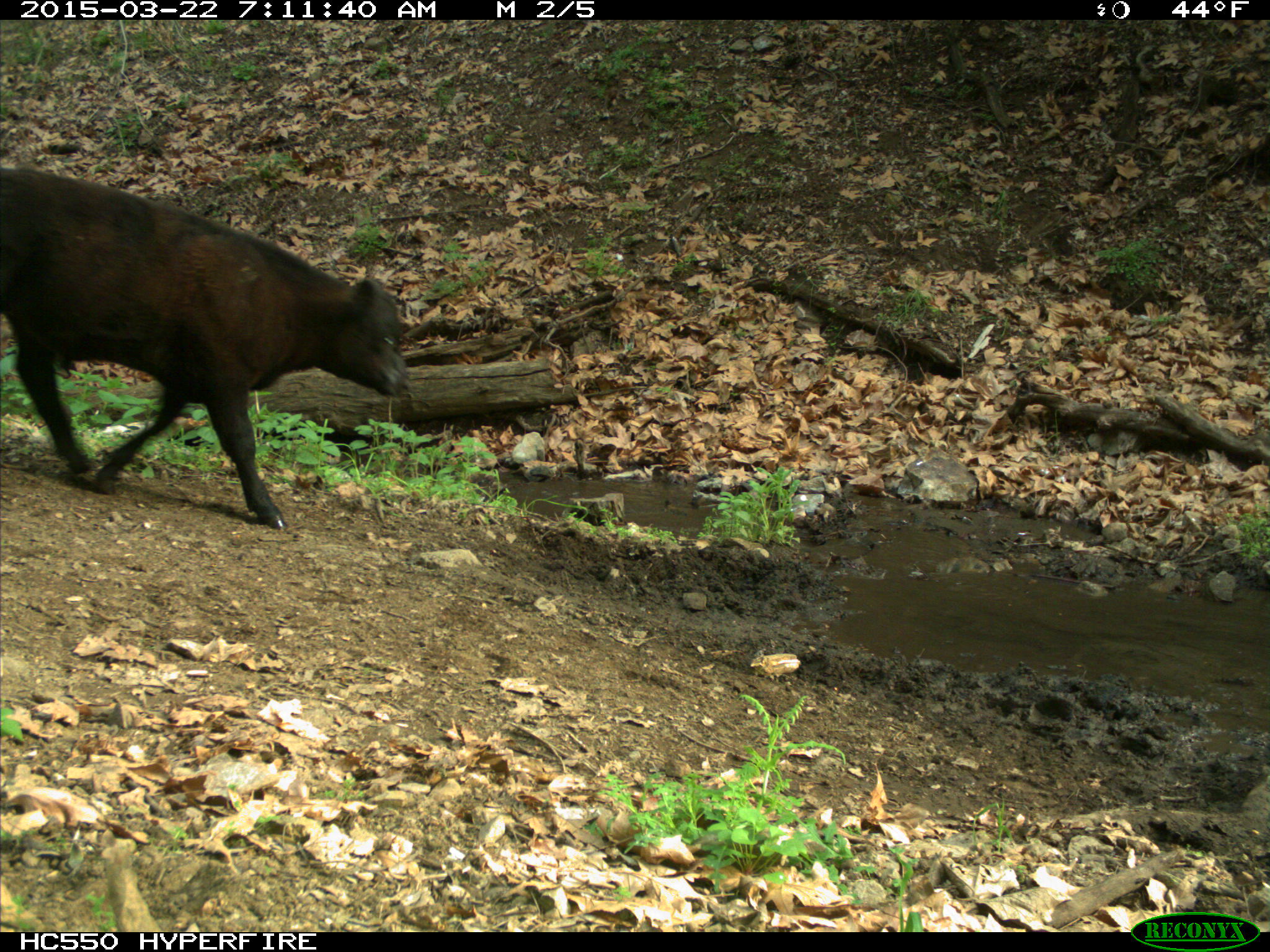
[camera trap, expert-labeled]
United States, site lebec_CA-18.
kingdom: Animalia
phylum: Chordata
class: Mammalia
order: Artiodactyla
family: Bovidae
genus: Bos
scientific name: Bos taurus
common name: domestic cow